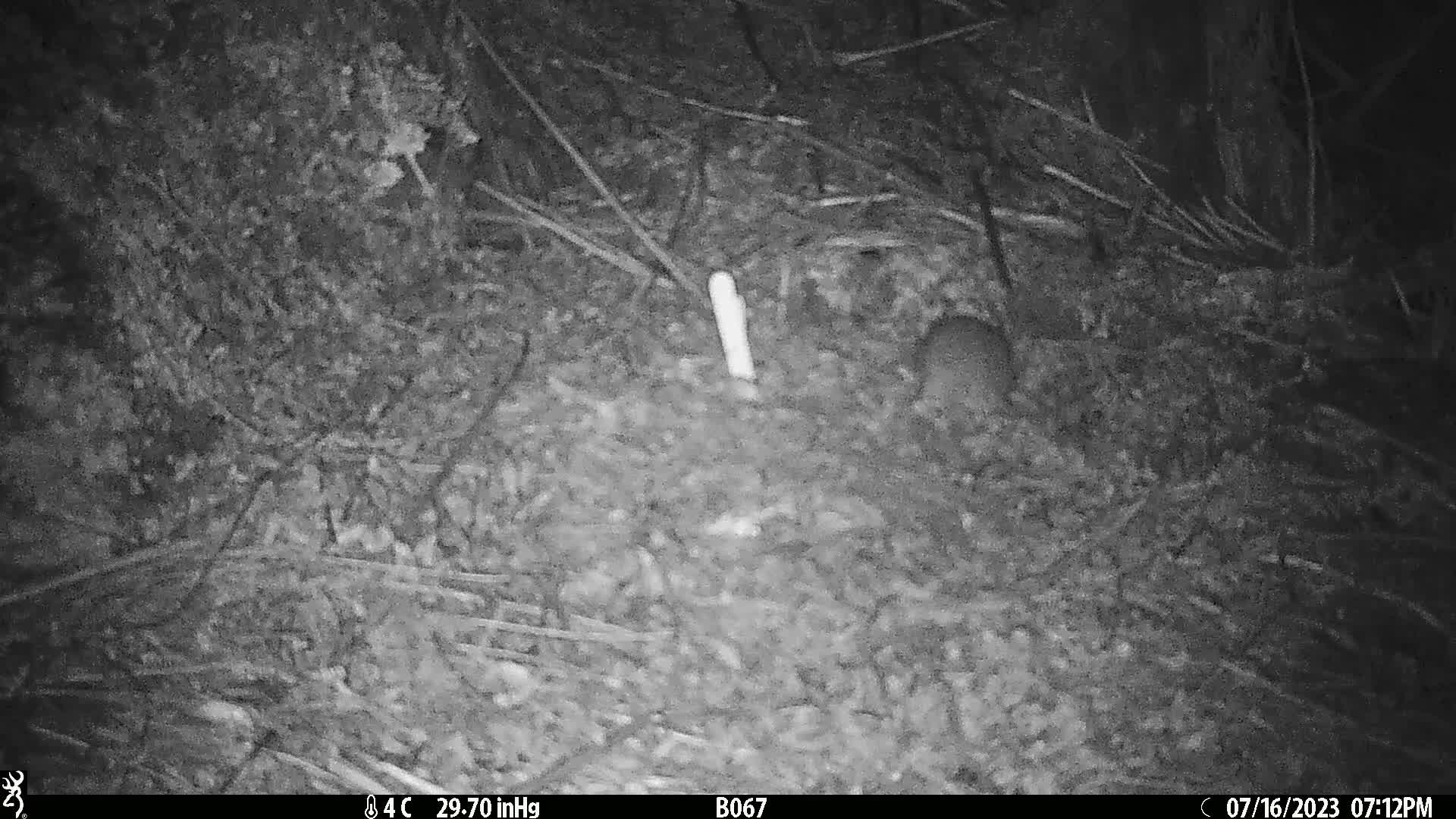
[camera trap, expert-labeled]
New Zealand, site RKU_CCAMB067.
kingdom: Animalia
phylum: Chordata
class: Mammalia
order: Rodentia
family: Muridae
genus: Rattus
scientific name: Rattus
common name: rat